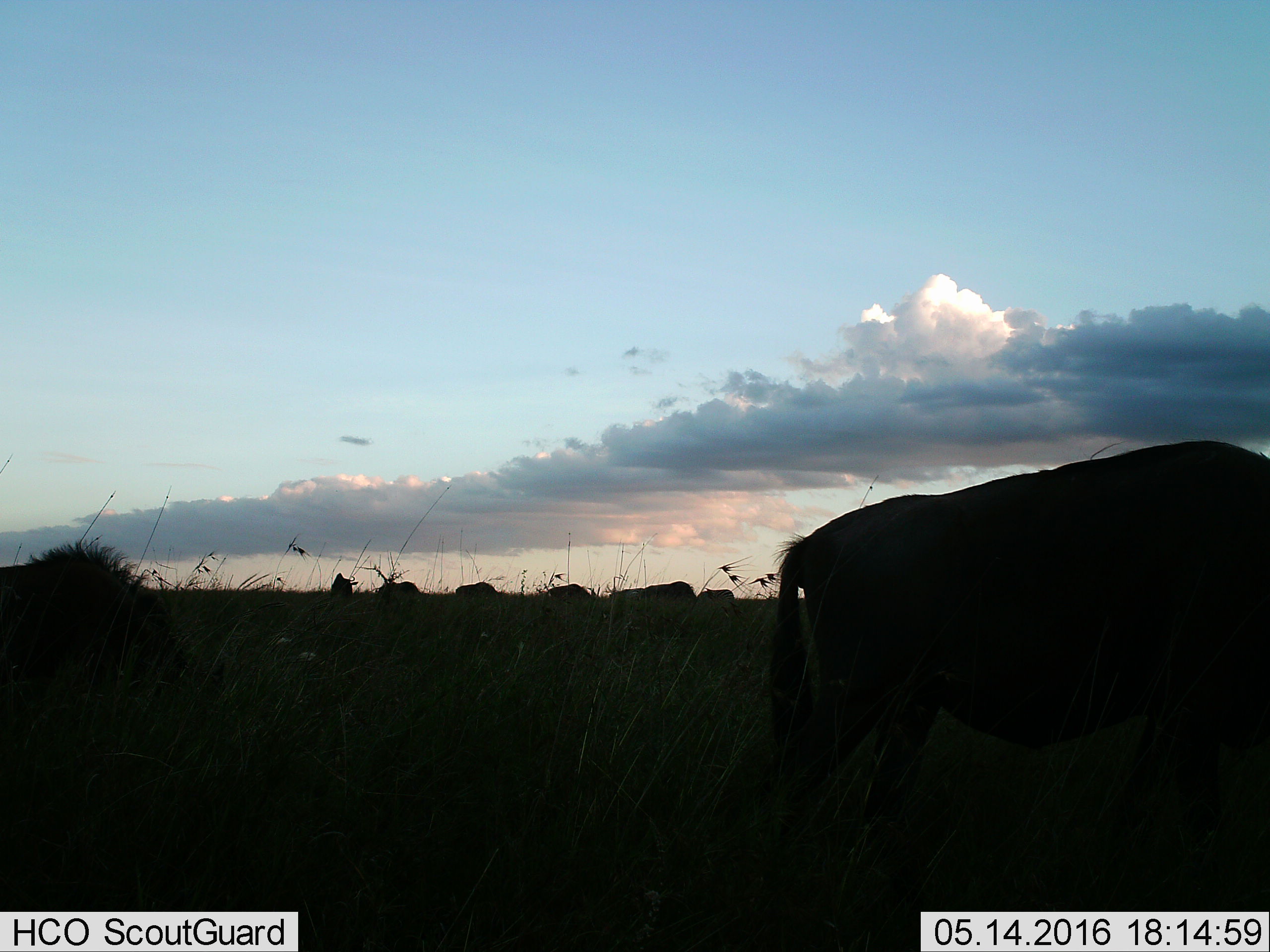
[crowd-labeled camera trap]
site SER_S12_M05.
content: unidentified animal